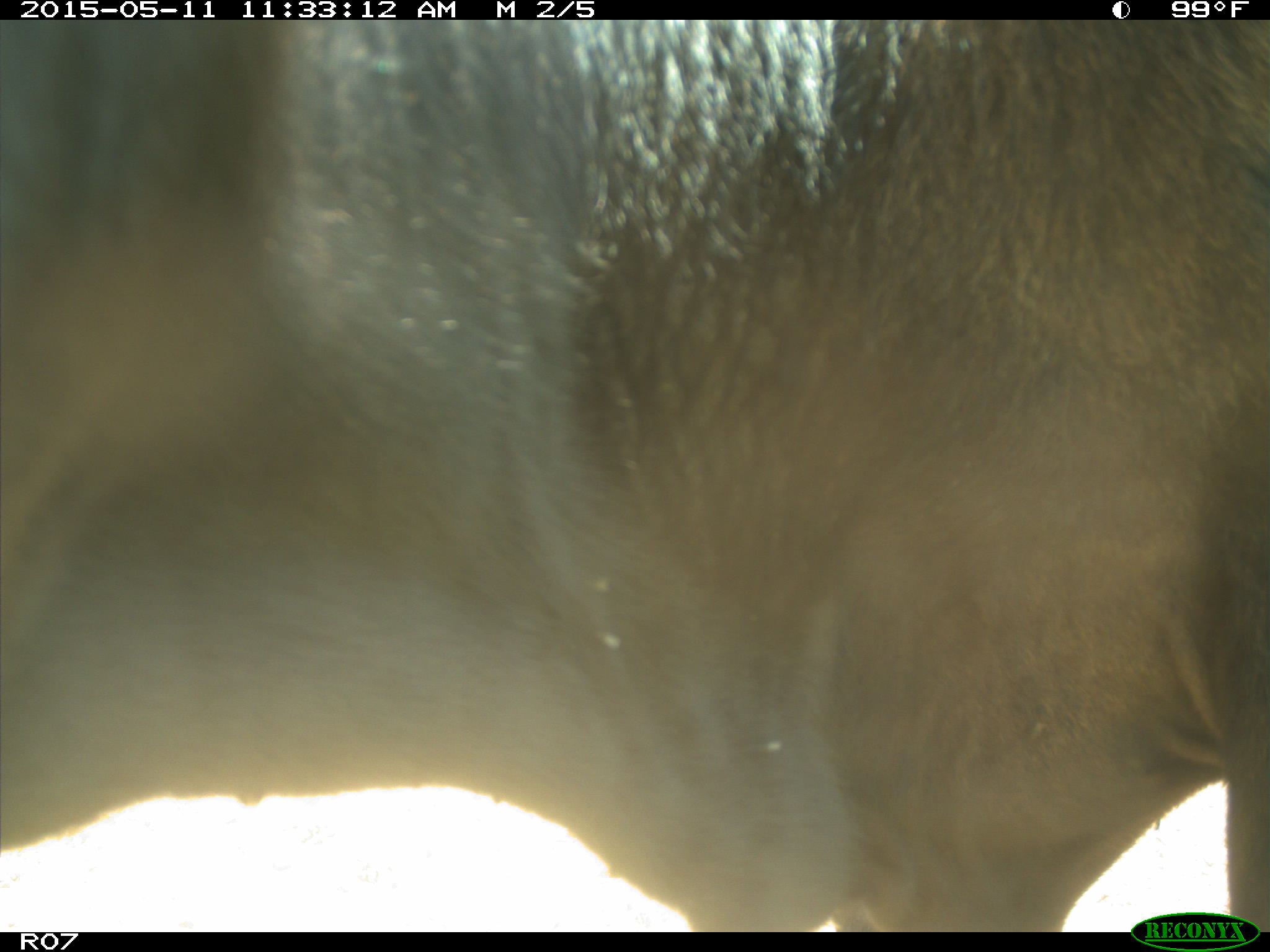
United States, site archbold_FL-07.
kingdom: Animalia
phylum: Chordata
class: Mammalia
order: Artiodactyla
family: Bovidae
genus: Bos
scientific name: Bos taurus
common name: domestic cow